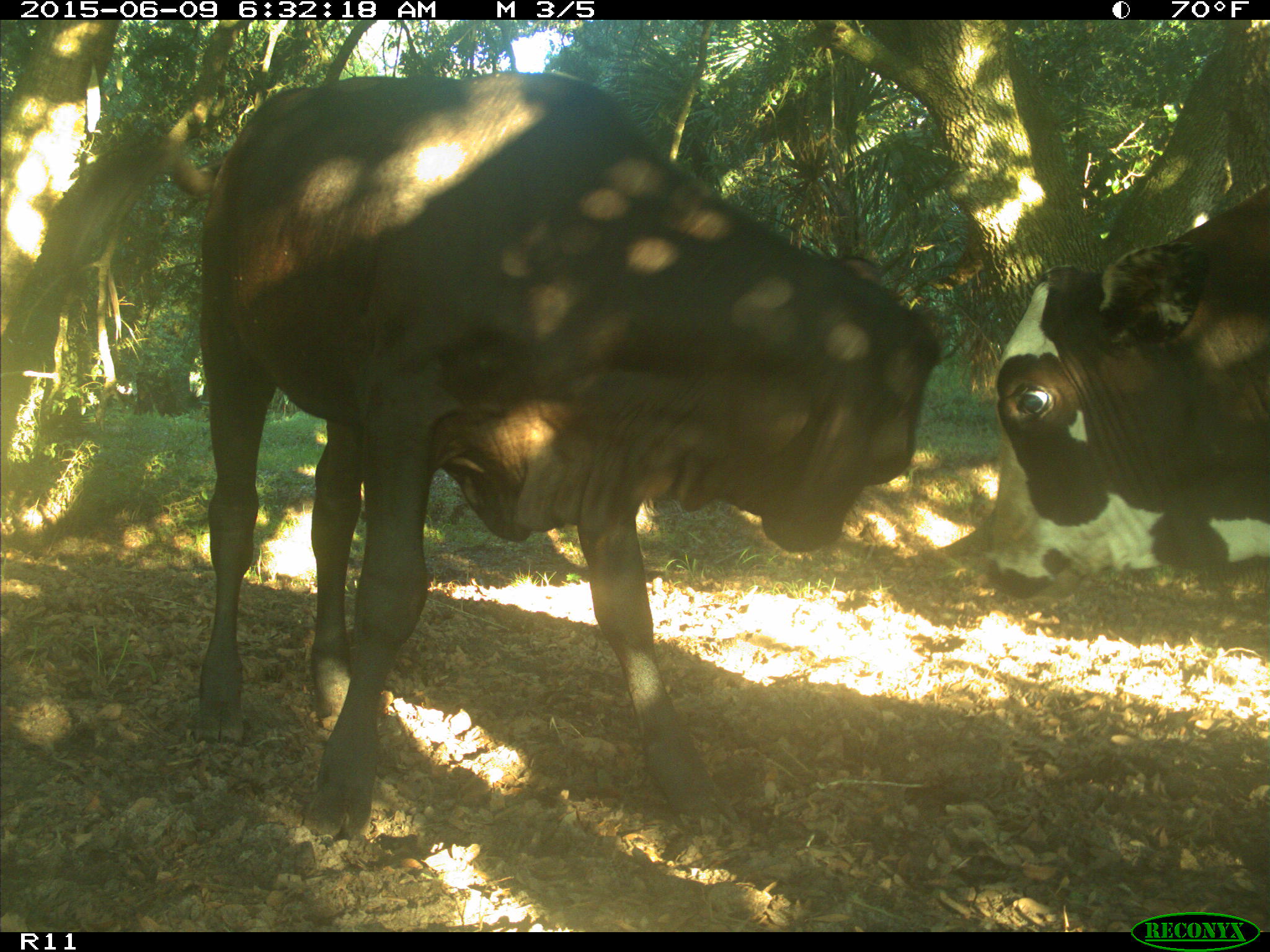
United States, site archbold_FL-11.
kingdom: Animalia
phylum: Chordata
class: Mammalia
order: Artiodactyla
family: Bovidae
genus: Bos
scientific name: Bos taurus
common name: domestic cow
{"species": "Bos taurus (domestic cow)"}